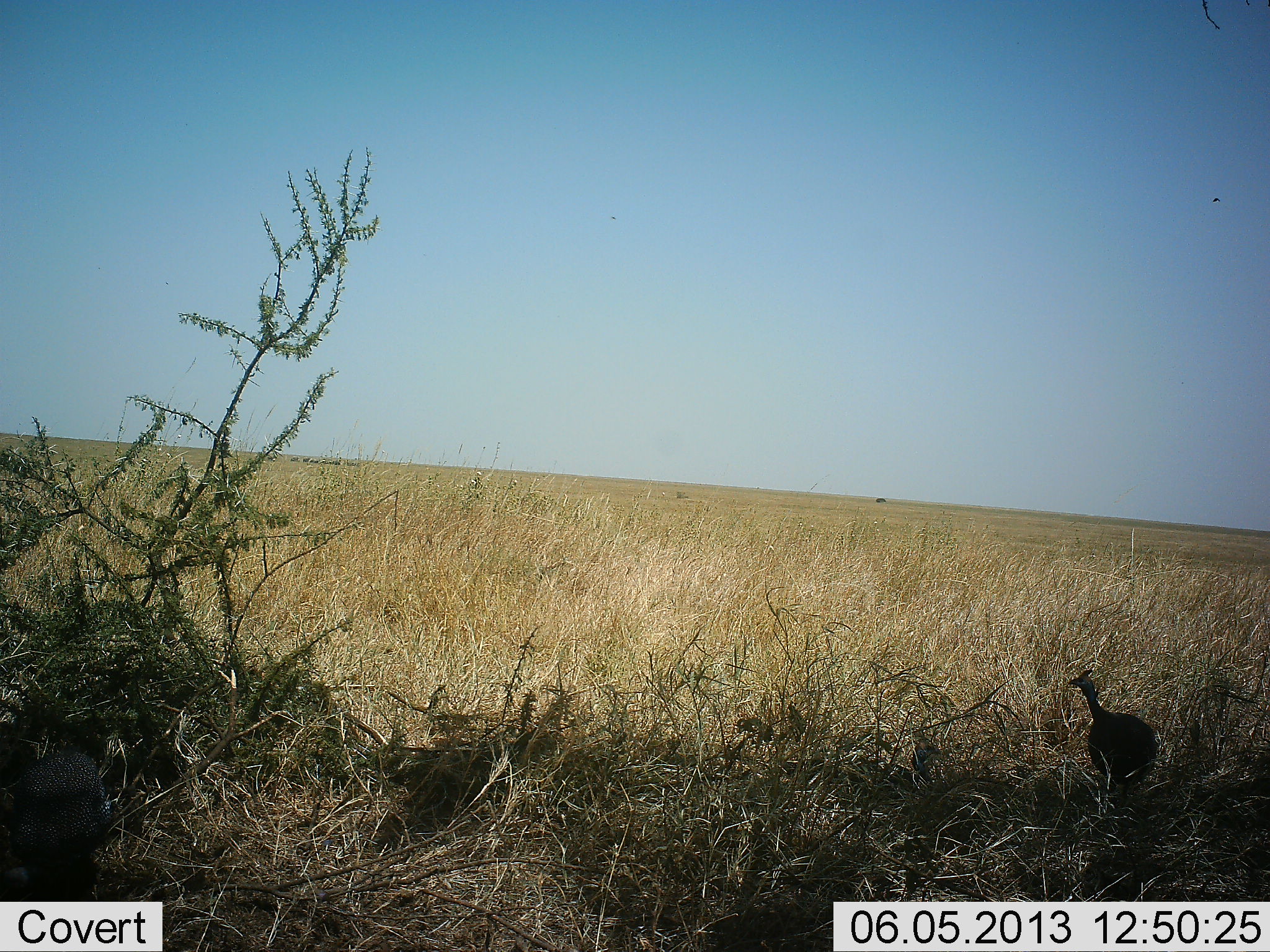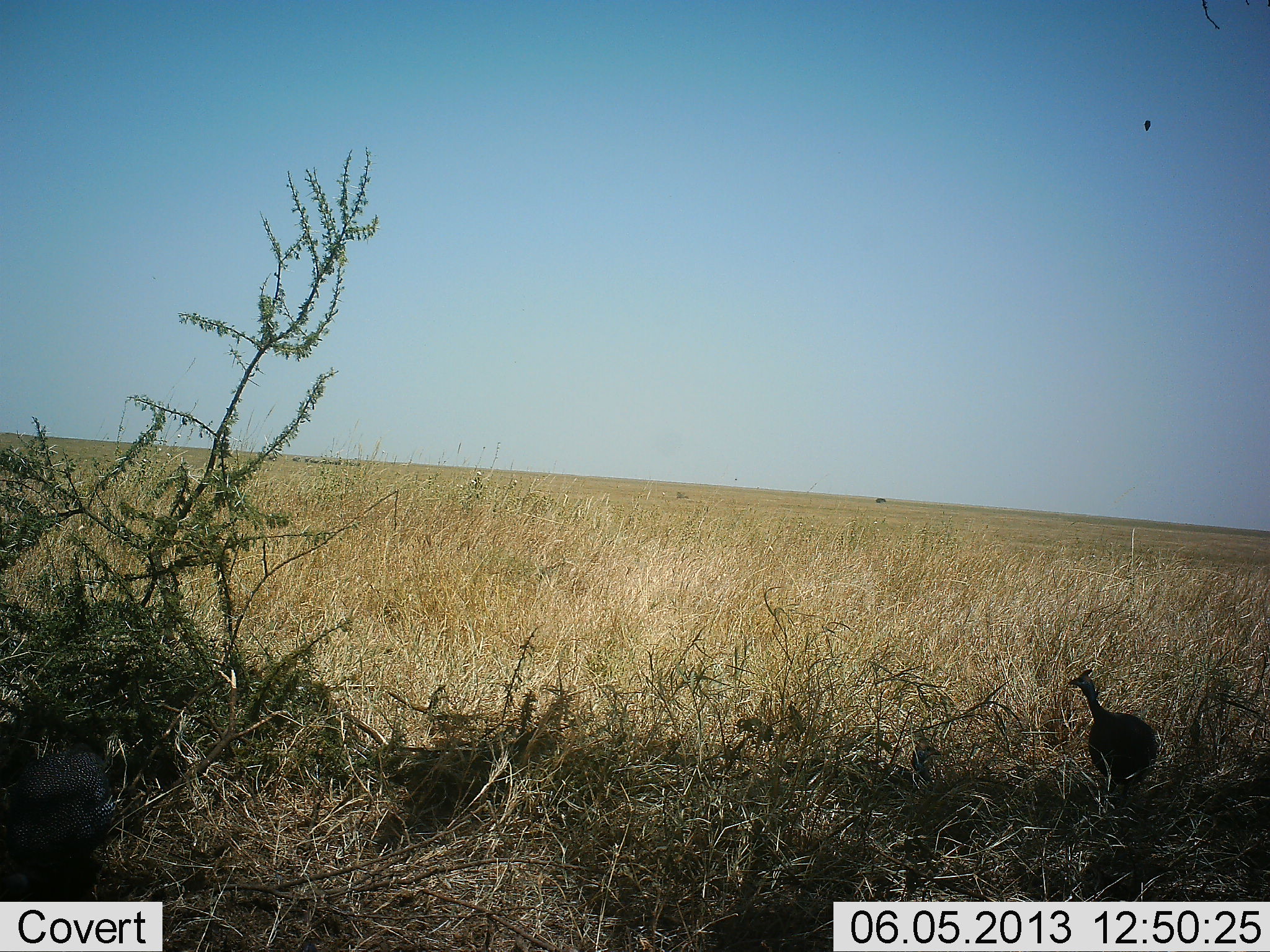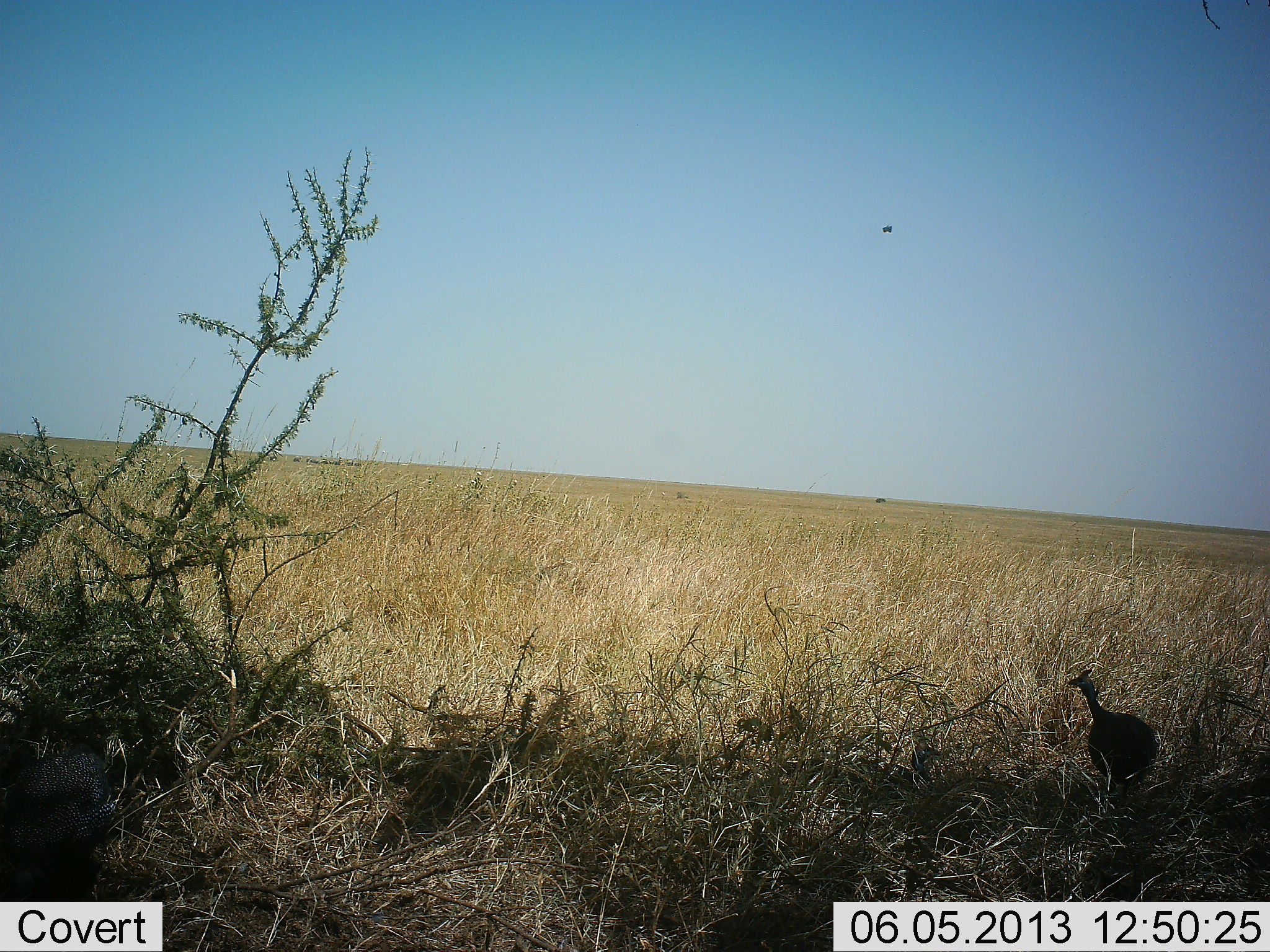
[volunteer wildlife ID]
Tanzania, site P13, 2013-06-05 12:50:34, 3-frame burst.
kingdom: Animalia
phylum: Chordata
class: Aves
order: Galliformes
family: Numididae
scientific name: Numididae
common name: guinea fowl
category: guineafowl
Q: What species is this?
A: Guineafowl (guinea fowl) (Numididae).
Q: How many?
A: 2.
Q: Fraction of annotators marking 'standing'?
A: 100%.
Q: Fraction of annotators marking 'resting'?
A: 0%.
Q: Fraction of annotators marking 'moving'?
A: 10%.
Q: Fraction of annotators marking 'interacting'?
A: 0%.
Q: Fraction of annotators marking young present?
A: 0%.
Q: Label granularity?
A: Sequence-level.